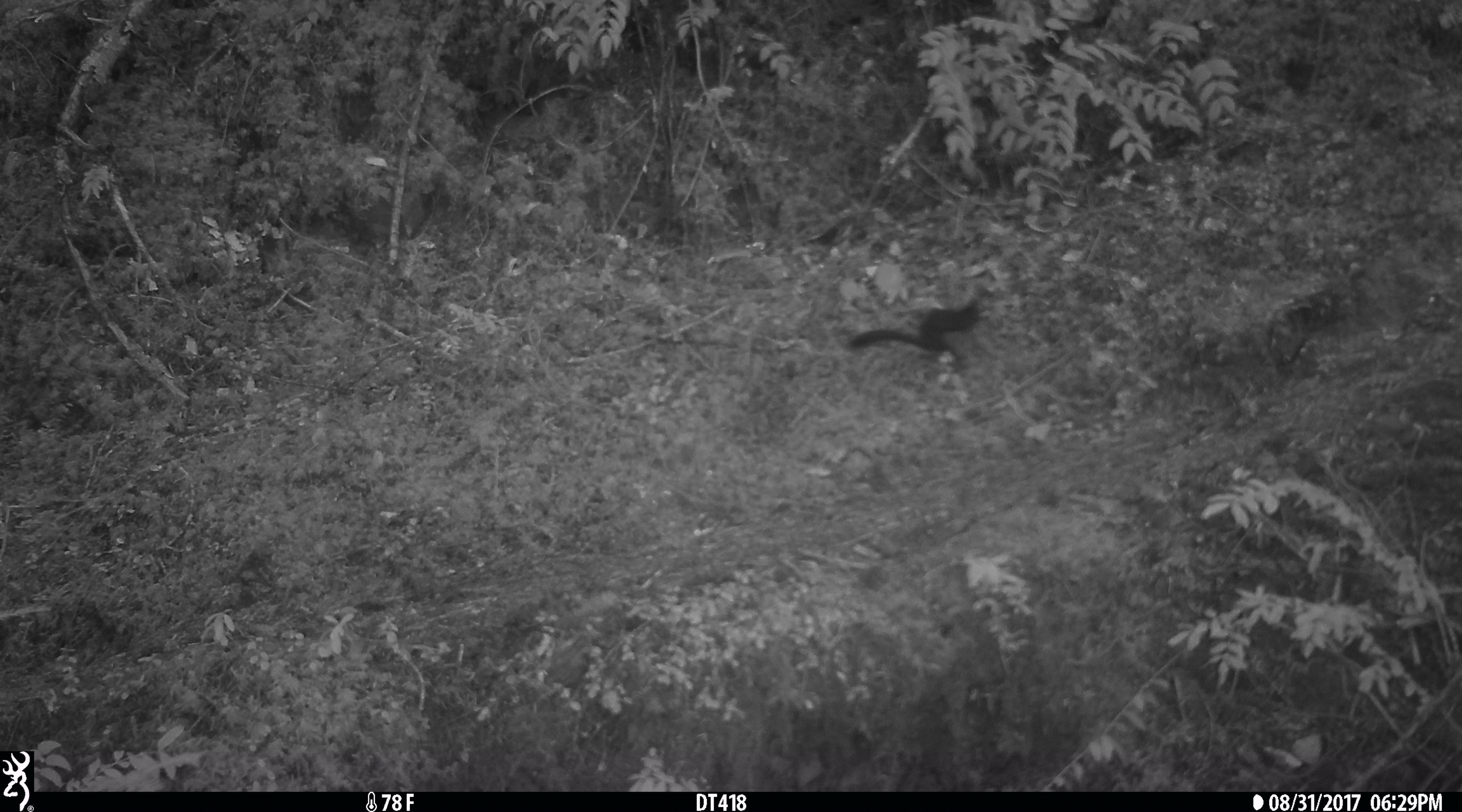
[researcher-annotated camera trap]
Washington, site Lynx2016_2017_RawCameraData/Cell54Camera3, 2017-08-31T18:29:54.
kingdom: Animalia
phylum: Chordata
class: Mammalia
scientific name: Mammalia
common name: small mammal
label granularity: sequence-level